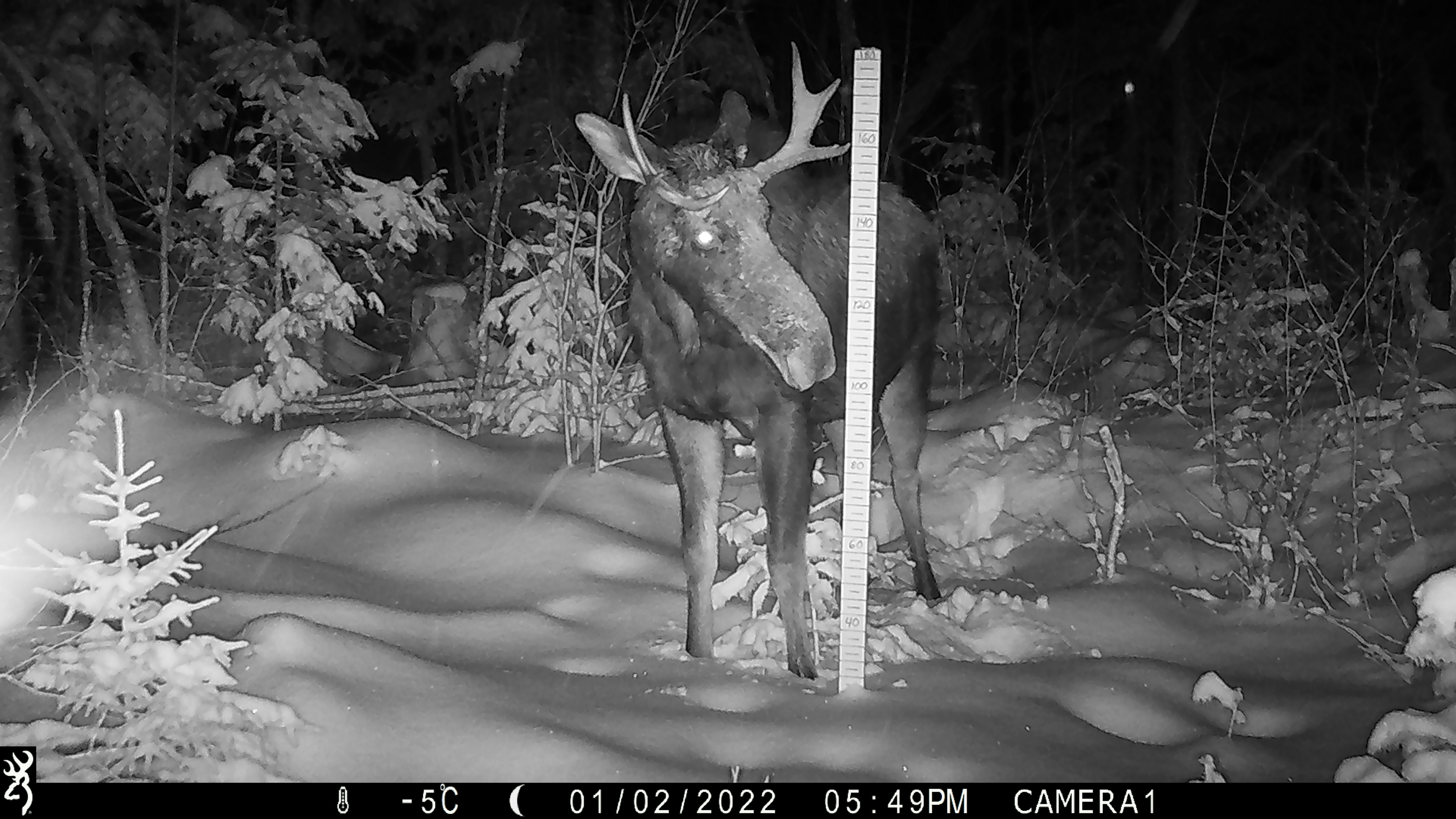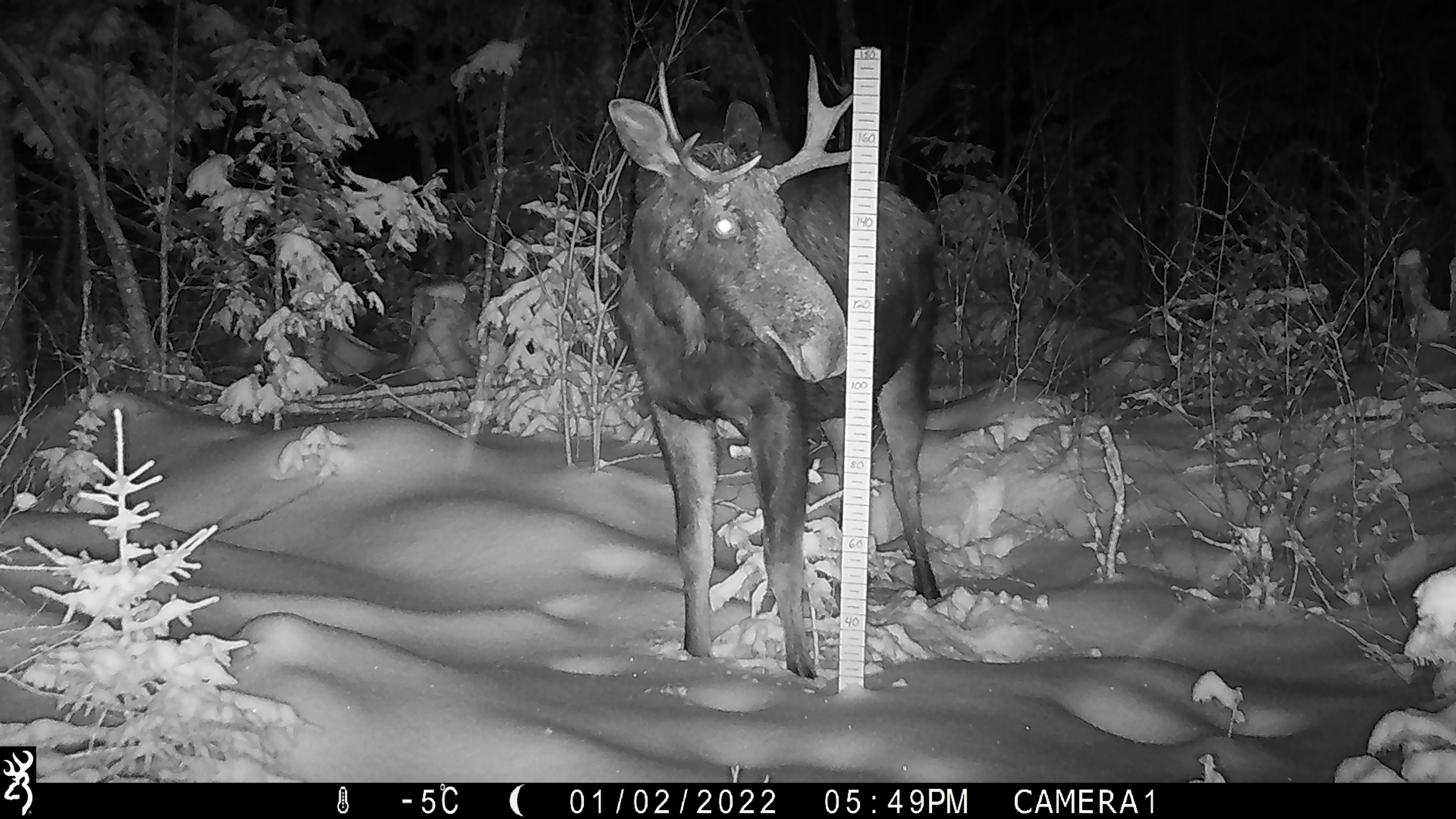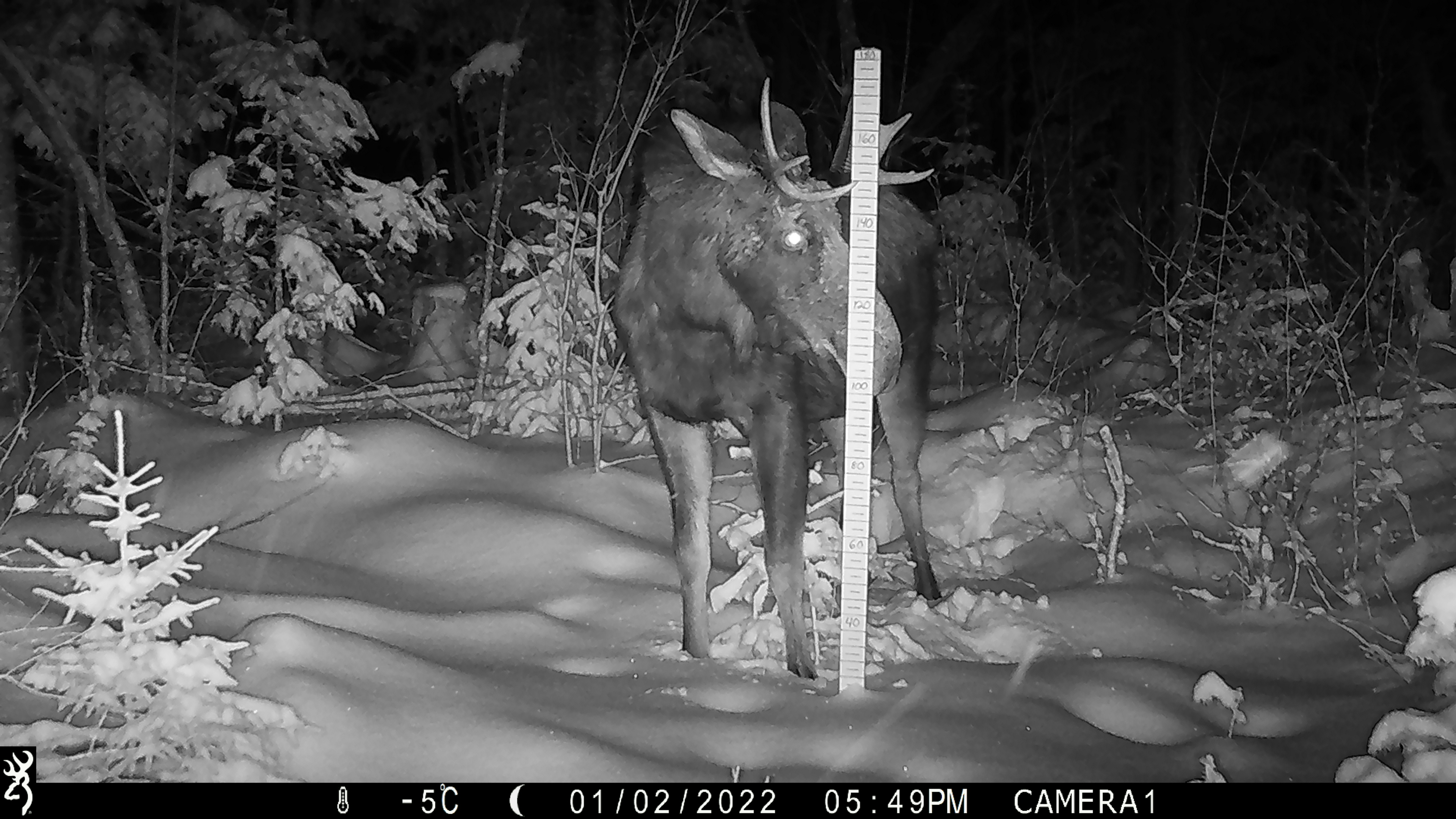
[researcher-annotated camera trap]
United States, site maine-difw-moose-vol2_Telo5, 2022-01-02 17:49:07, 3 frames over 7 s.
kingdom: Animalia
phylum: Chordata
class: Mammalia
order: Artiodactyla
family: Cervidae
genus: Alces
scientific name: Alces alces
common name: moose